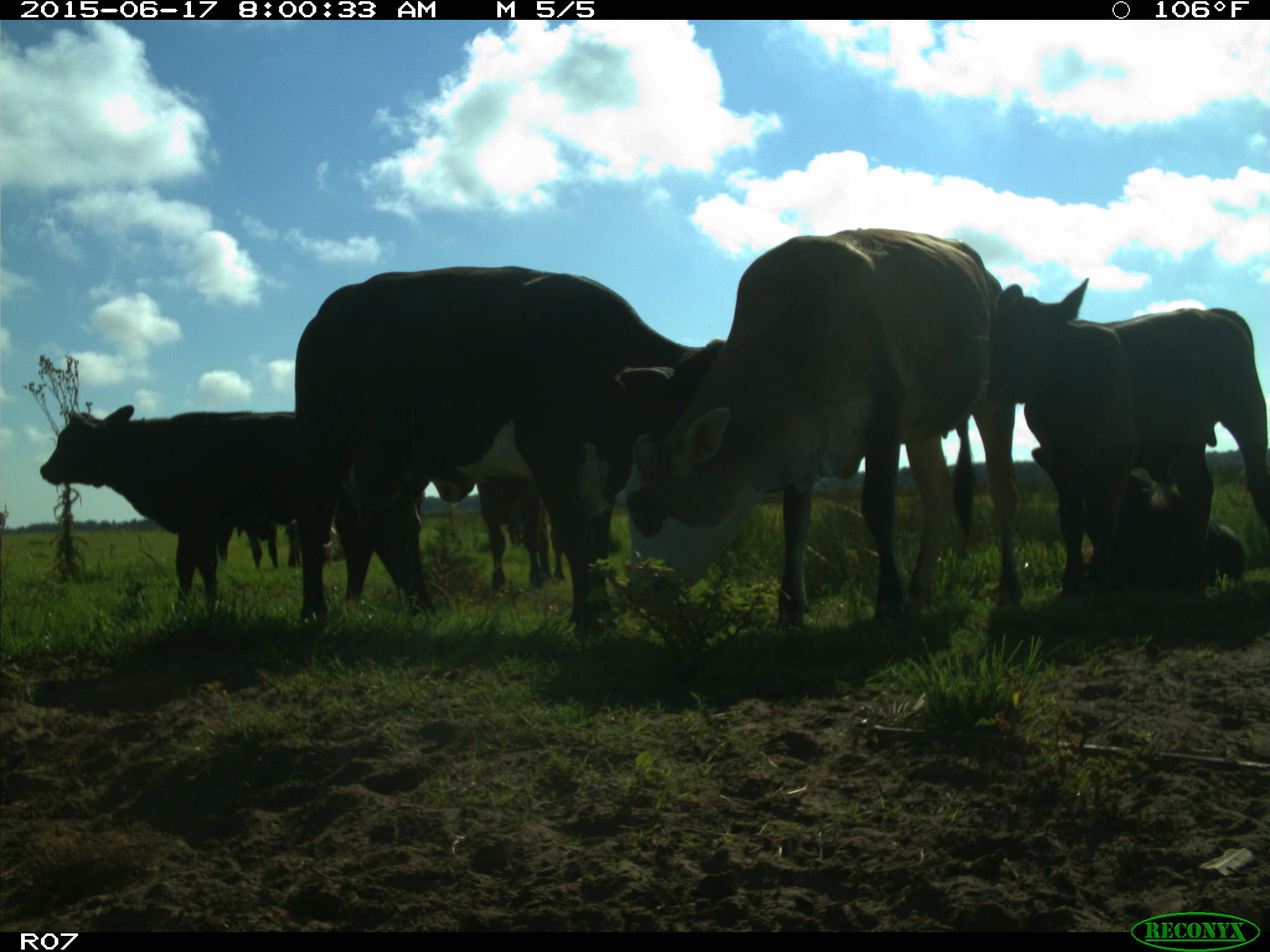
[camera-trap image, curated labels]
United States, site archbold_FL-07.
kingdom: Animalia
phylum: Chordata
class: Mammalia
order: Artiodactyla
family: Bovidae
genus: Bos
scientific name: Bos taurus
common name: domestic cow